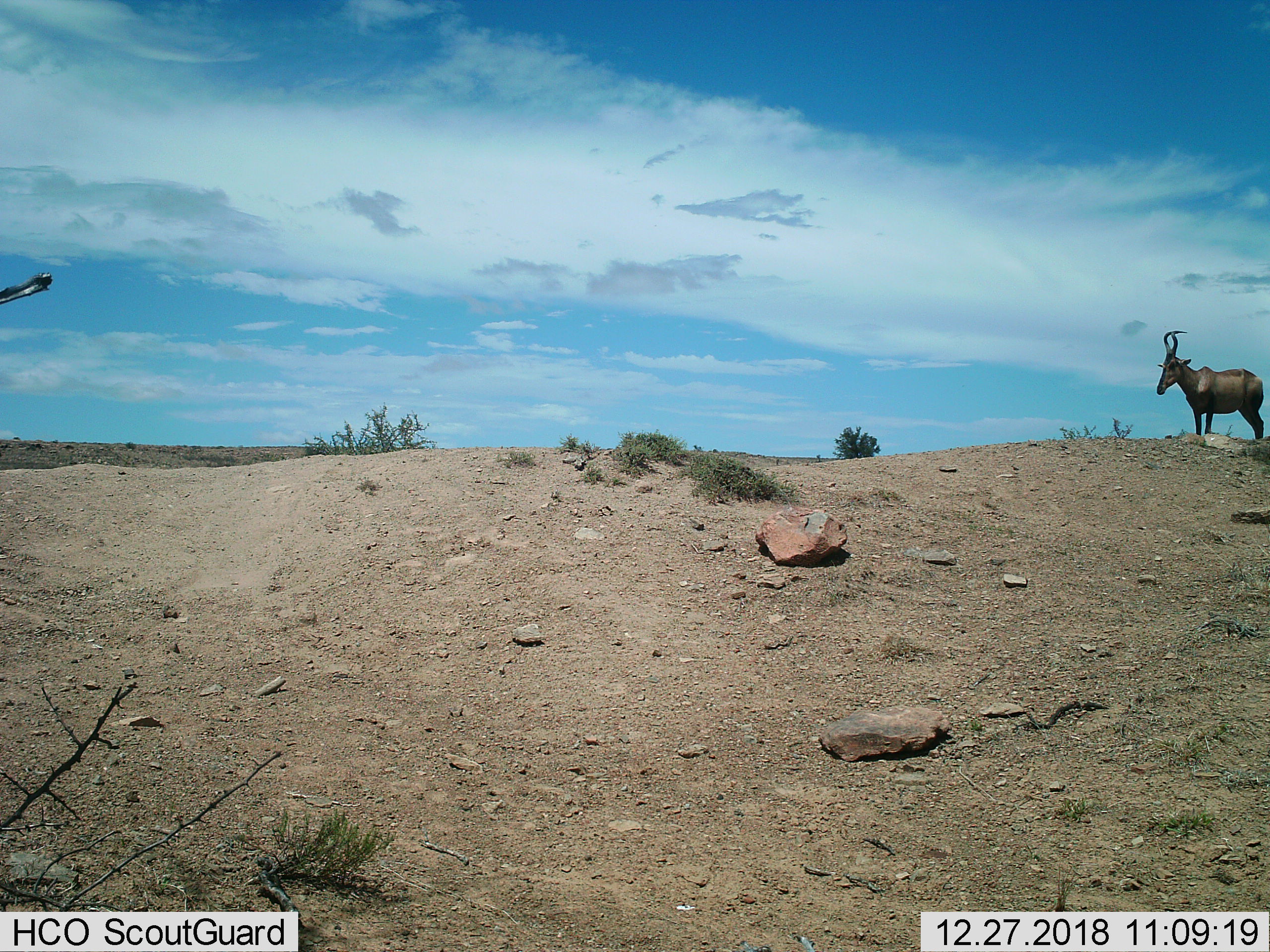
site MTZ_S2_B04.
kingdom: Animalia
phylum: Chordata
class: Mammalia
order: Artiodactyla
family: Bovidae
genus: Alcelaphus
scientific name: Alcelaphus buselaphus caama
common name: red hartebeest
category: hartebeestred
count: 1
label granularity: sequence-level